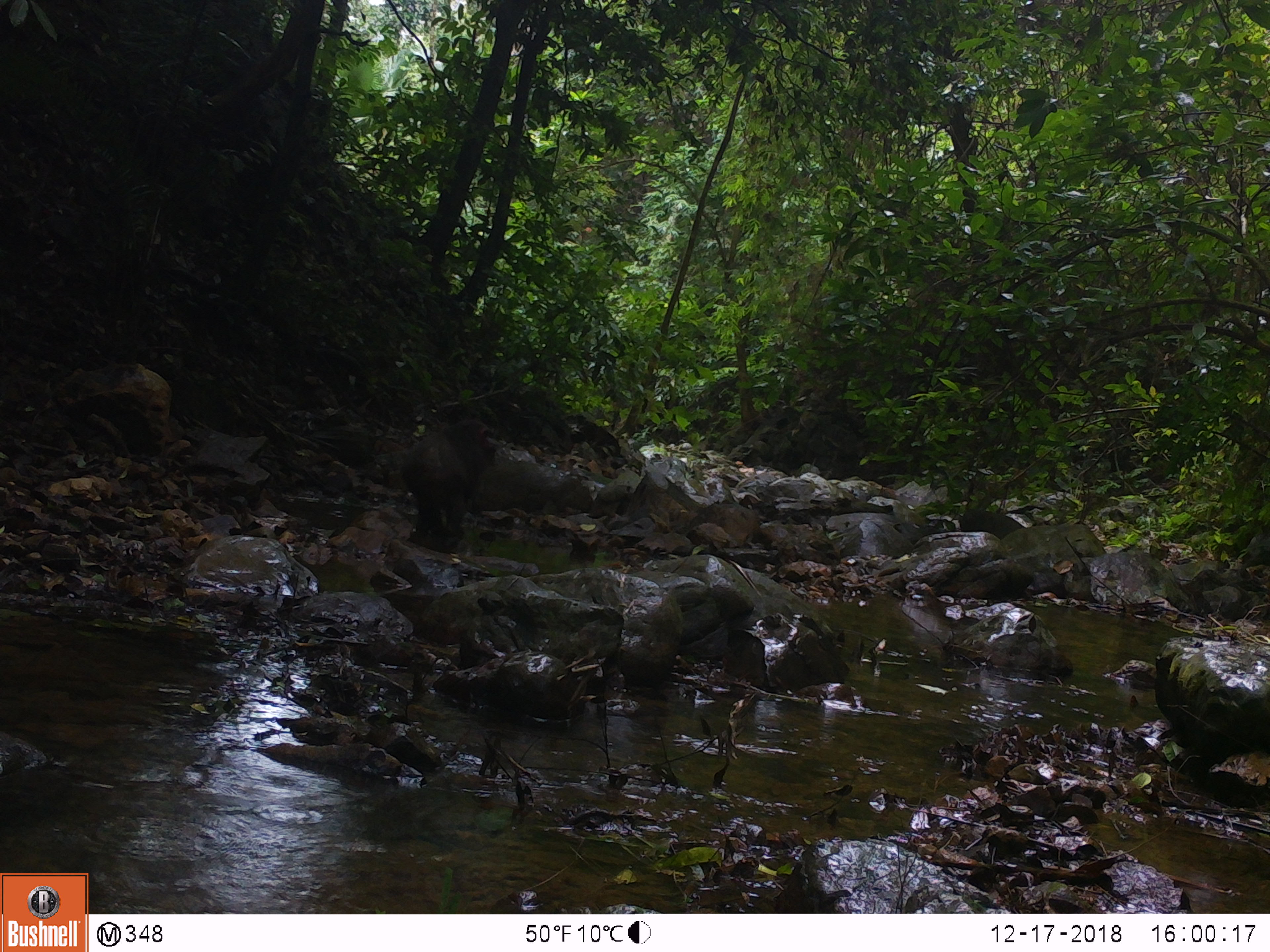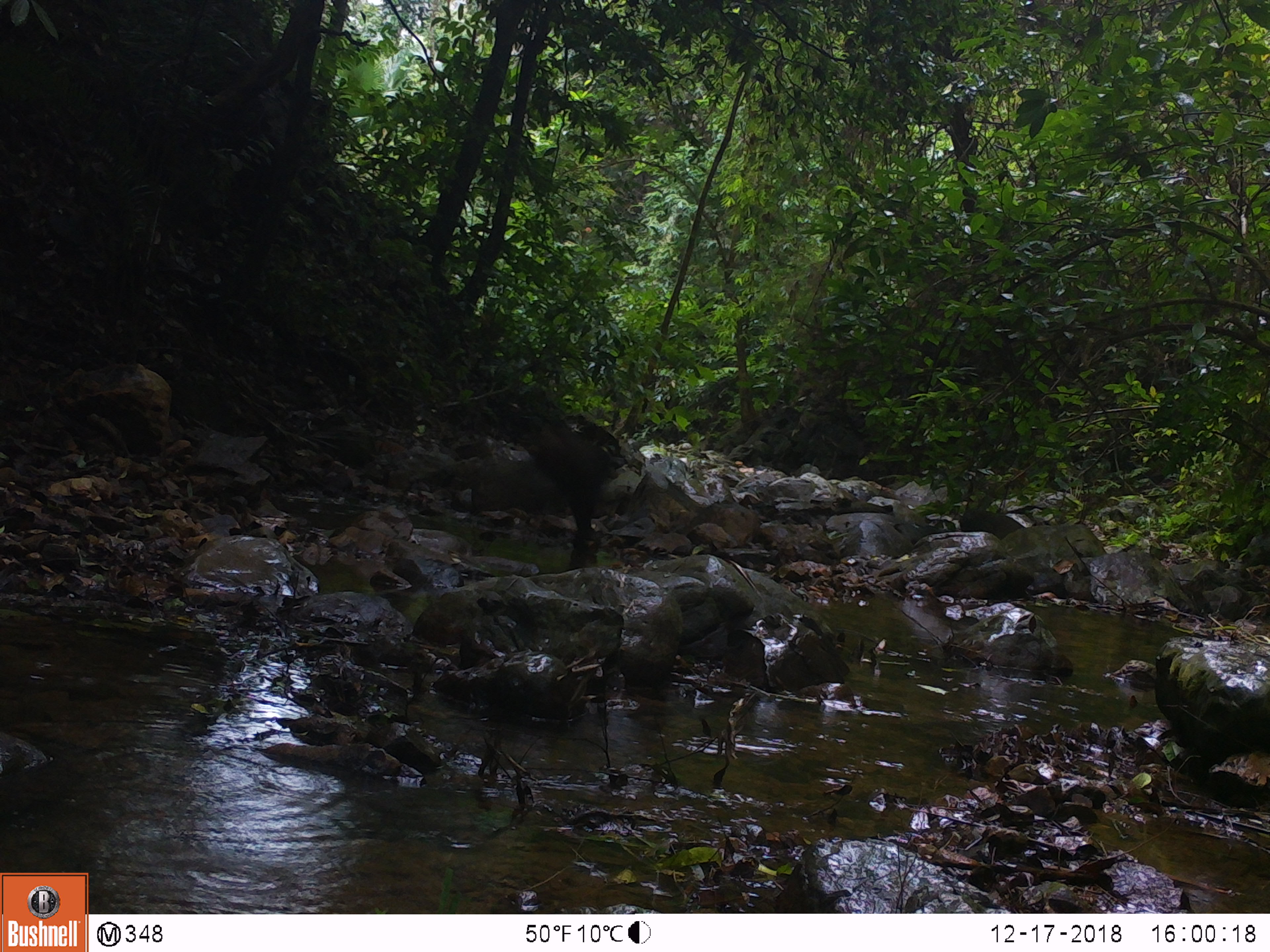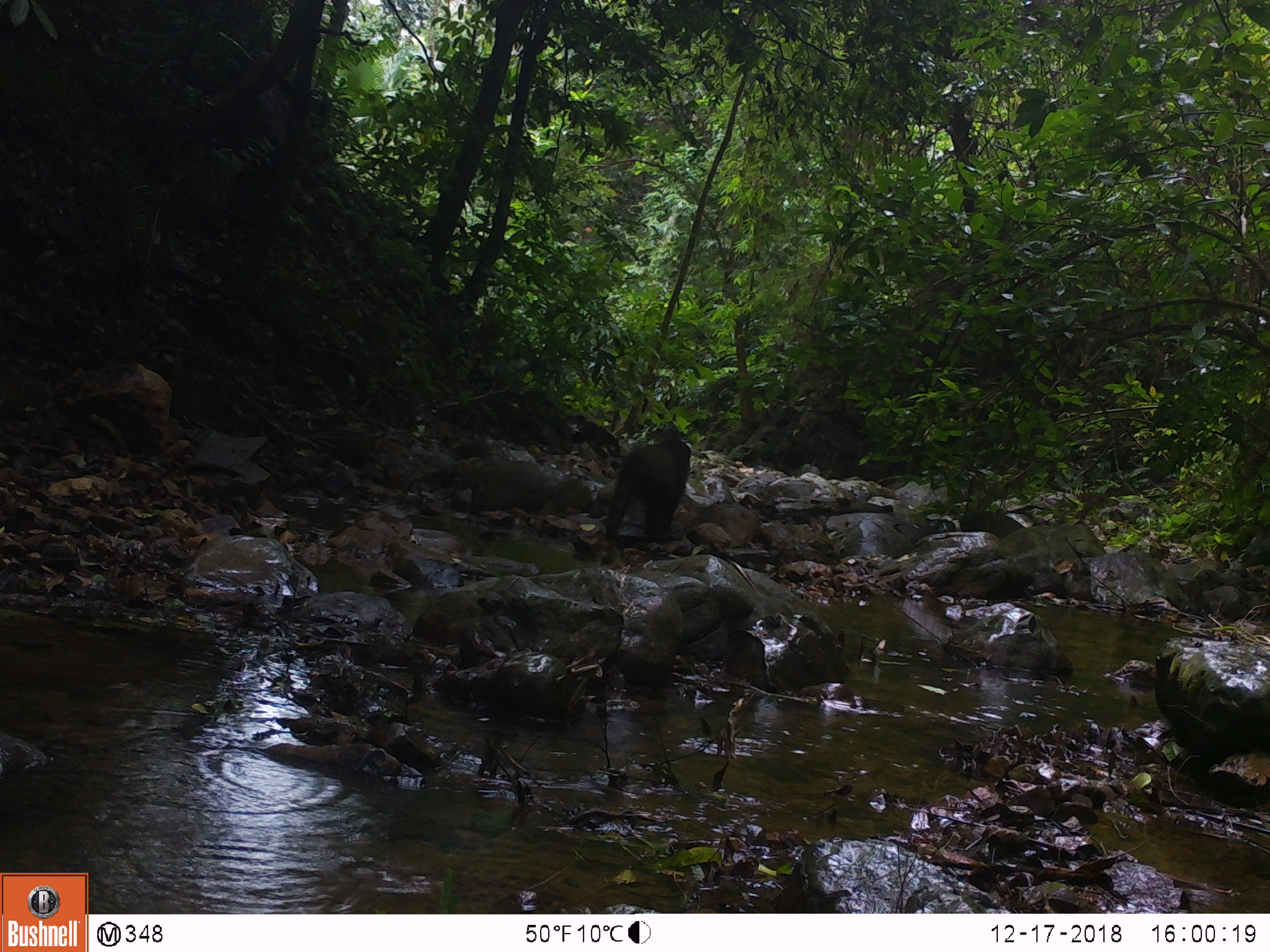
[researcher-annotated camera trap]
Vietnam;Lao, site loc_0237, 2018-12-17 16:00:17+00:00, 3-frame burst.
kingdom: Animalia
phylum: Chordata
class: Mammalia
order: Primates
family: Cercopithecidae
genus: Macaca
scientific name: Macaca arctoides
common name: stump-tailed macaque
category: stump tailed macaque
Stump tailed macaque (stump-tailed macaque) (Macaca arctoides). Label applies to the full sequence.